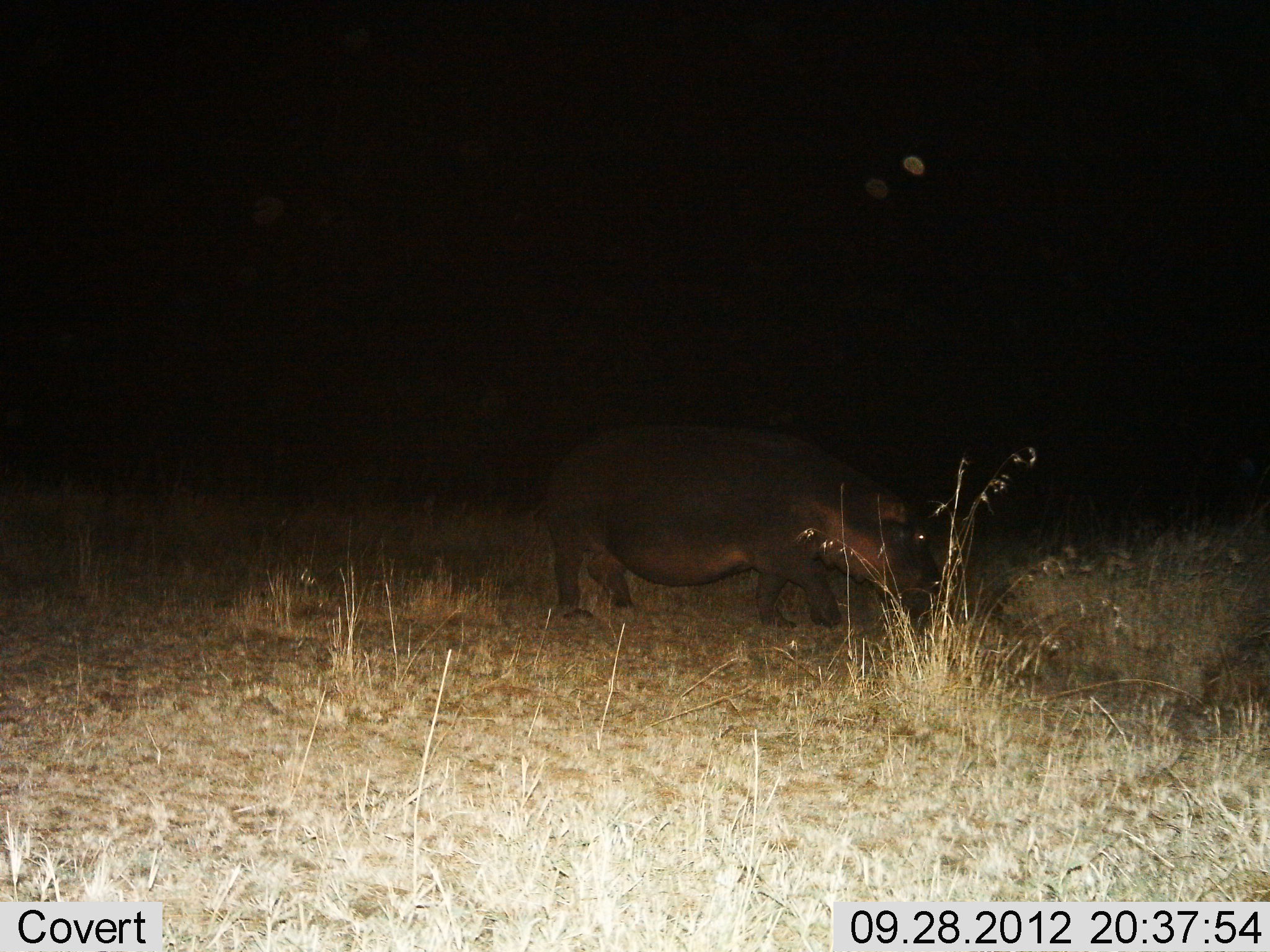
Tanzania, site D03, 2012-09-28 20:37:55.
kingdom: Animalia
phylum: Chordata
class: Mammalia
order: Artiodactyla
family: Hippopotamidae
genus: Hippopotamus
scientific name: Hippopotamus amphibius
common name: hippopotamus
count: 1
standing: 50%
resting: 0%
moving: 50%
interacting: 0%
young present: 0%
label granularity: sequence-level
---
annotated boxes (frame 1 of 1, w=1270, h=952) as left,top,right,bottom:
animal: 545,423,959,634